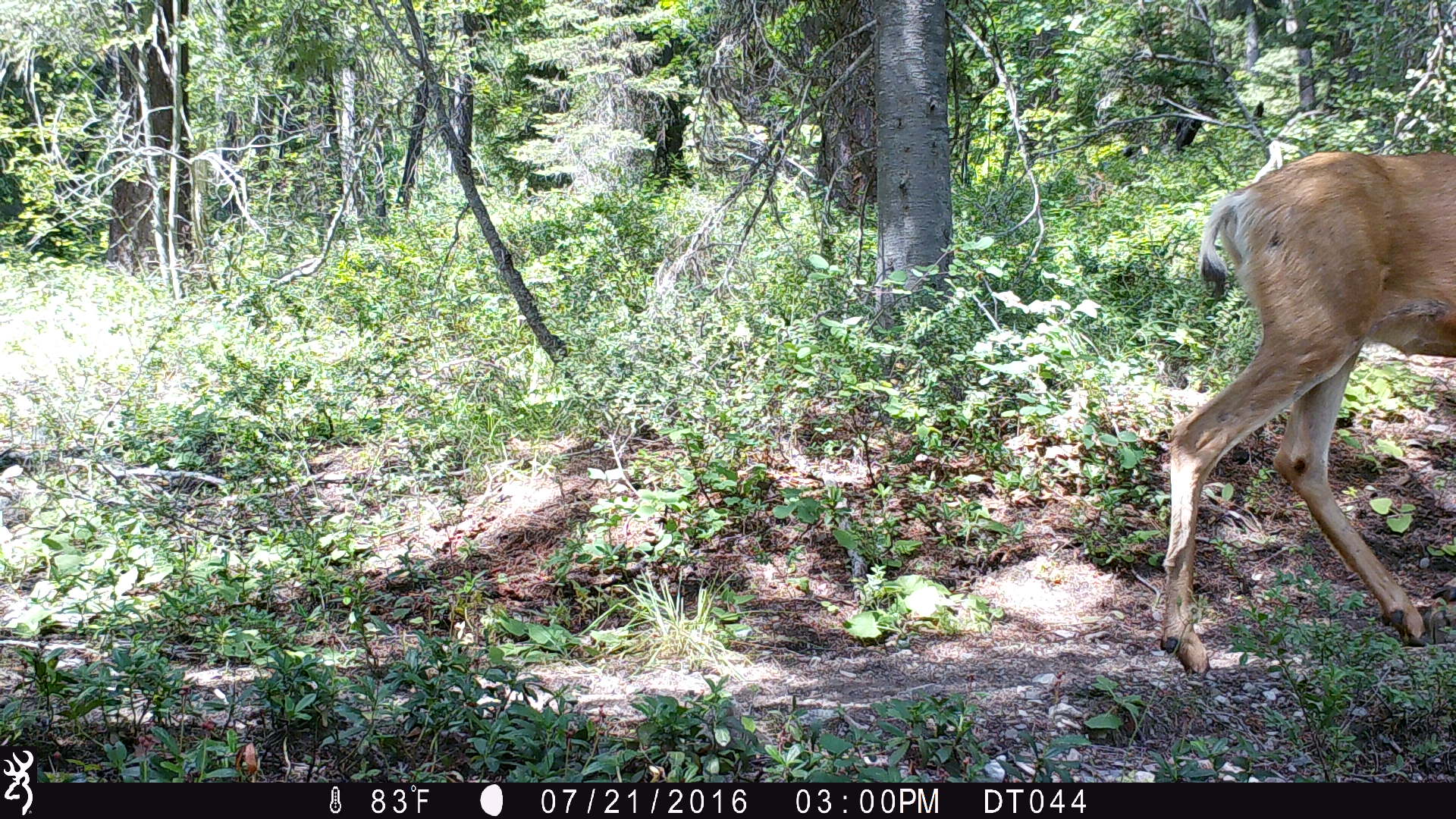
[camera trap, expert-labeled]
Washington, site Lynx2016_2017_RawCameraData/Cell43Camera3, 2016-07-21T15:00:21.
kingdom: Animalia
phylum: Chordata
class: Mammalia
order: Artiodactyla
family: Cervidae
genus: Odocoileus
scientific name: Odocoileus hemionus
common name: mule deer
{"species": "Odocoileus hemionus (mule deer)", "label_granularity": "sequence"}